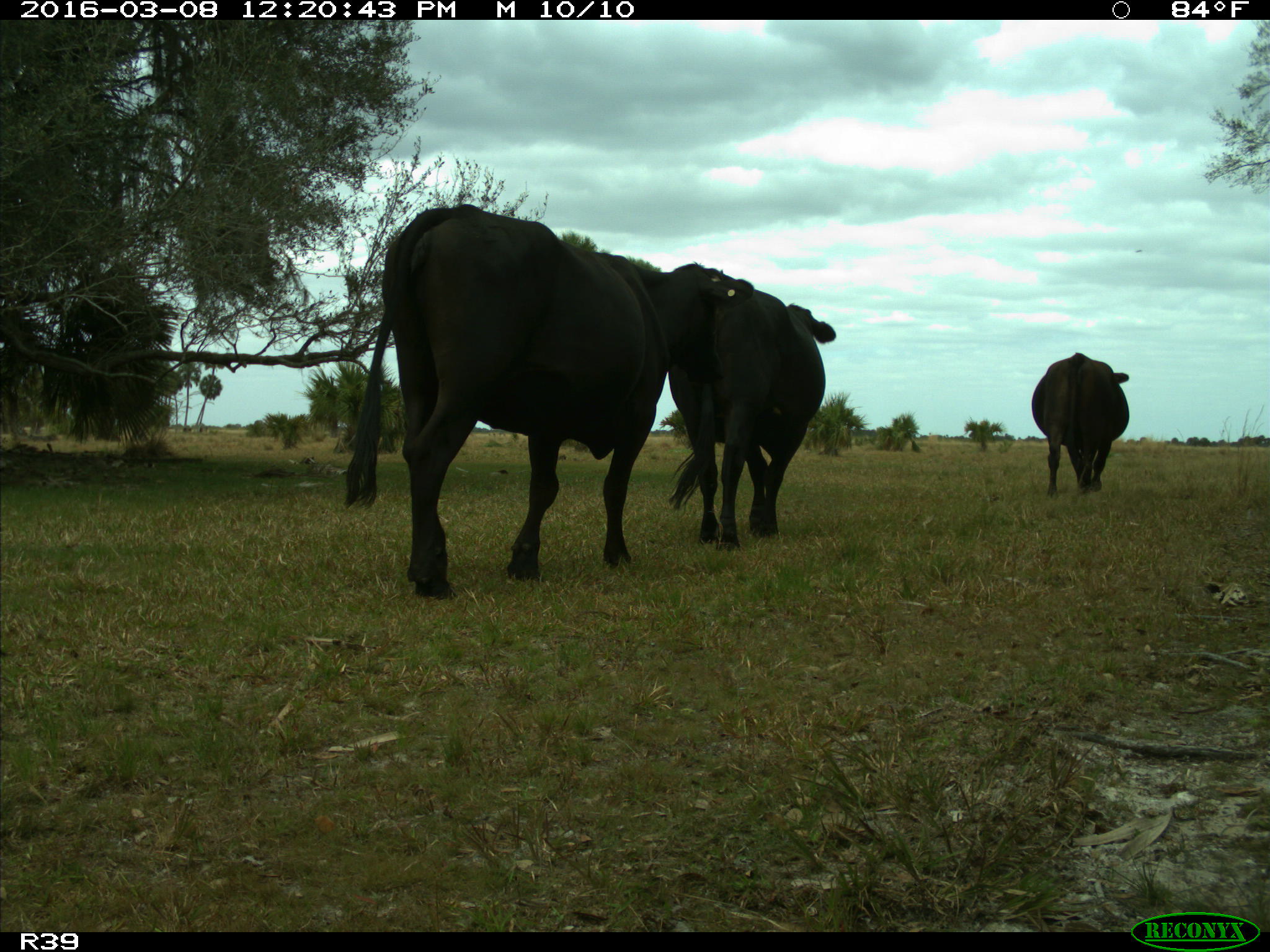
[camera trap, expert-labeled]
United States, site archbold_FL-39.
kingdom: Animalia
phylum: Chordata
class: Mammalia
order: Artiodactyla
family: Bovidae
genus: Bos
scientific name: Bos taurus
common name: domestic cow